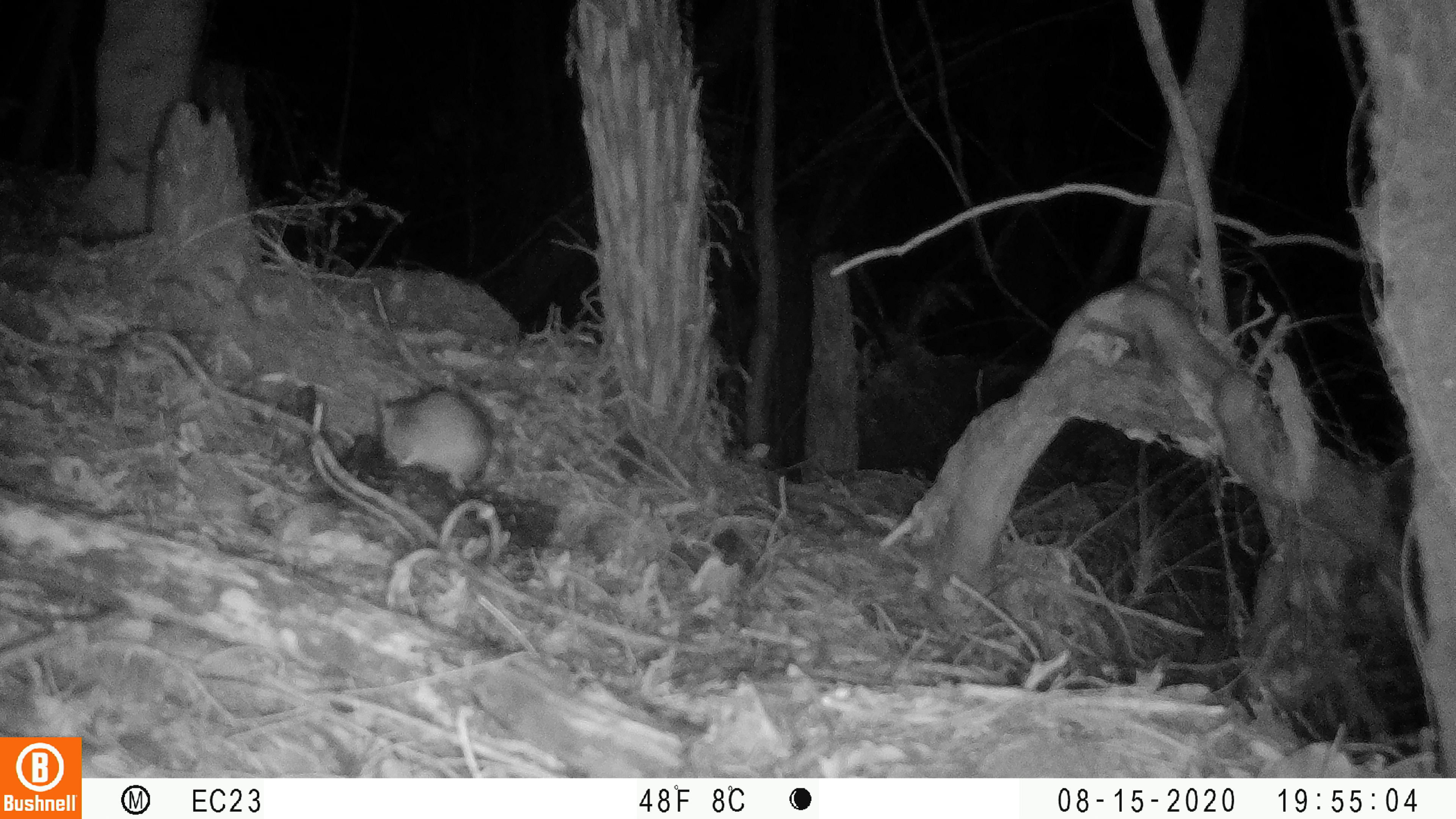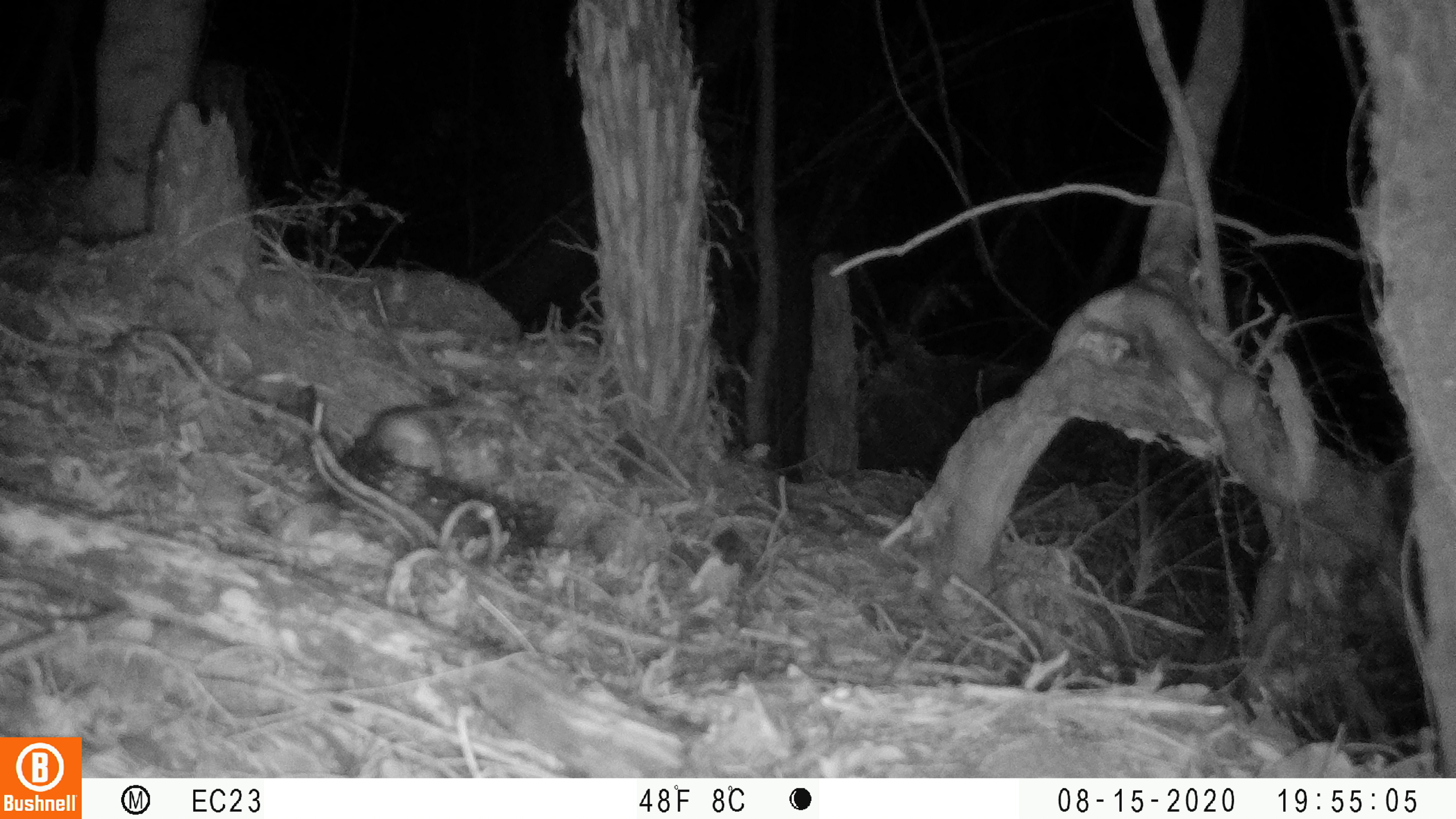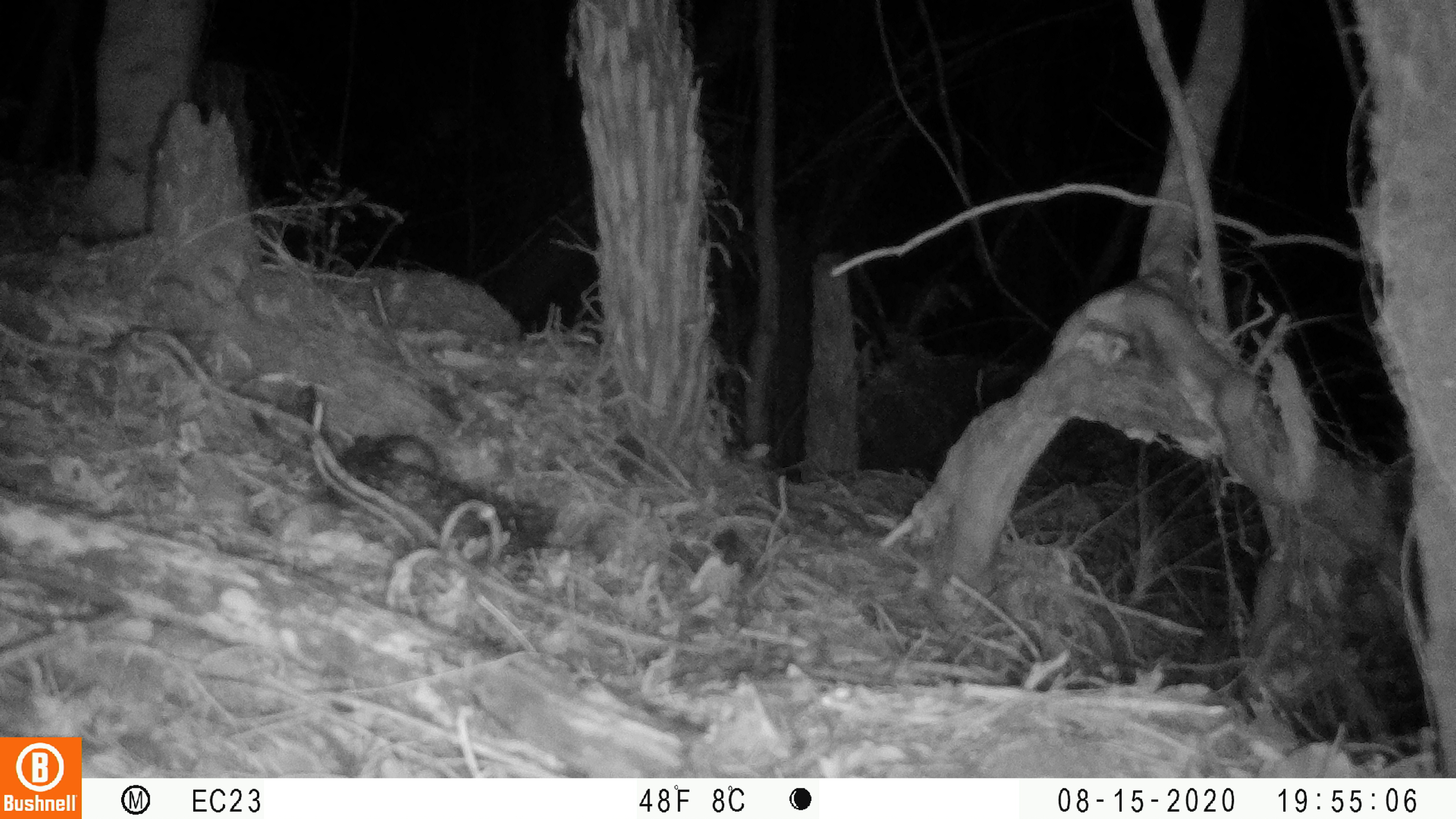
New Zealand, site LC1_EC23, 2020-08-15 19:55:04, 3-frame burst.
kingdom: Animalia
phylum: Chordata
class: Mammalia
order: Rodentia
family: Muridae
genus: Rattus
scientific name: Rattus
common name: rat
Rat (Rattus).